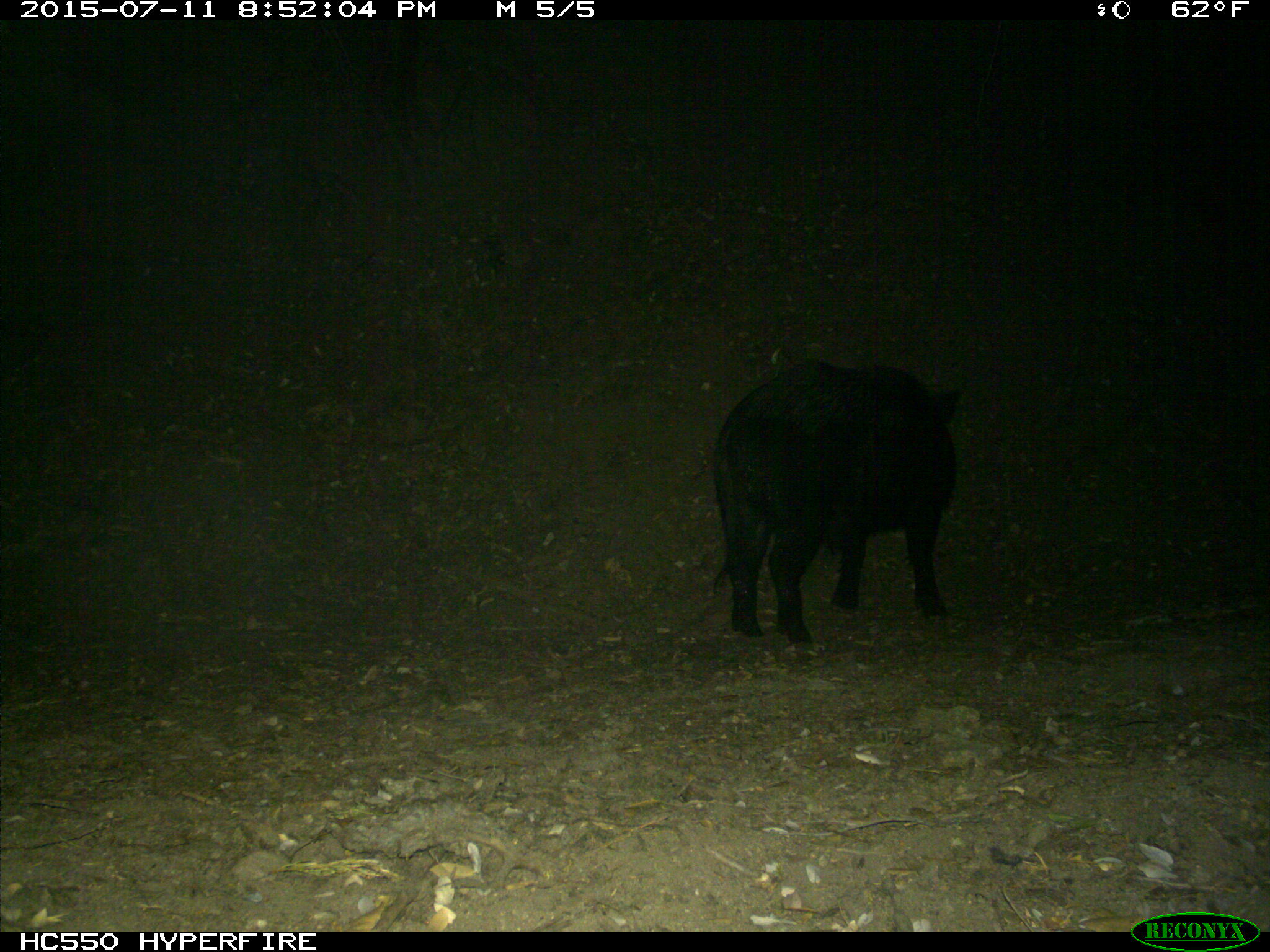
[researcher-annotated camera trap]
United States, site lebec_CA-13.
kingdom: Animalia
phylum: Chordata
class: Mammalia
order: Artiodactyla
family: Suidae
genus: Sus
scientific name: Sus scrofa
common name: wild boar